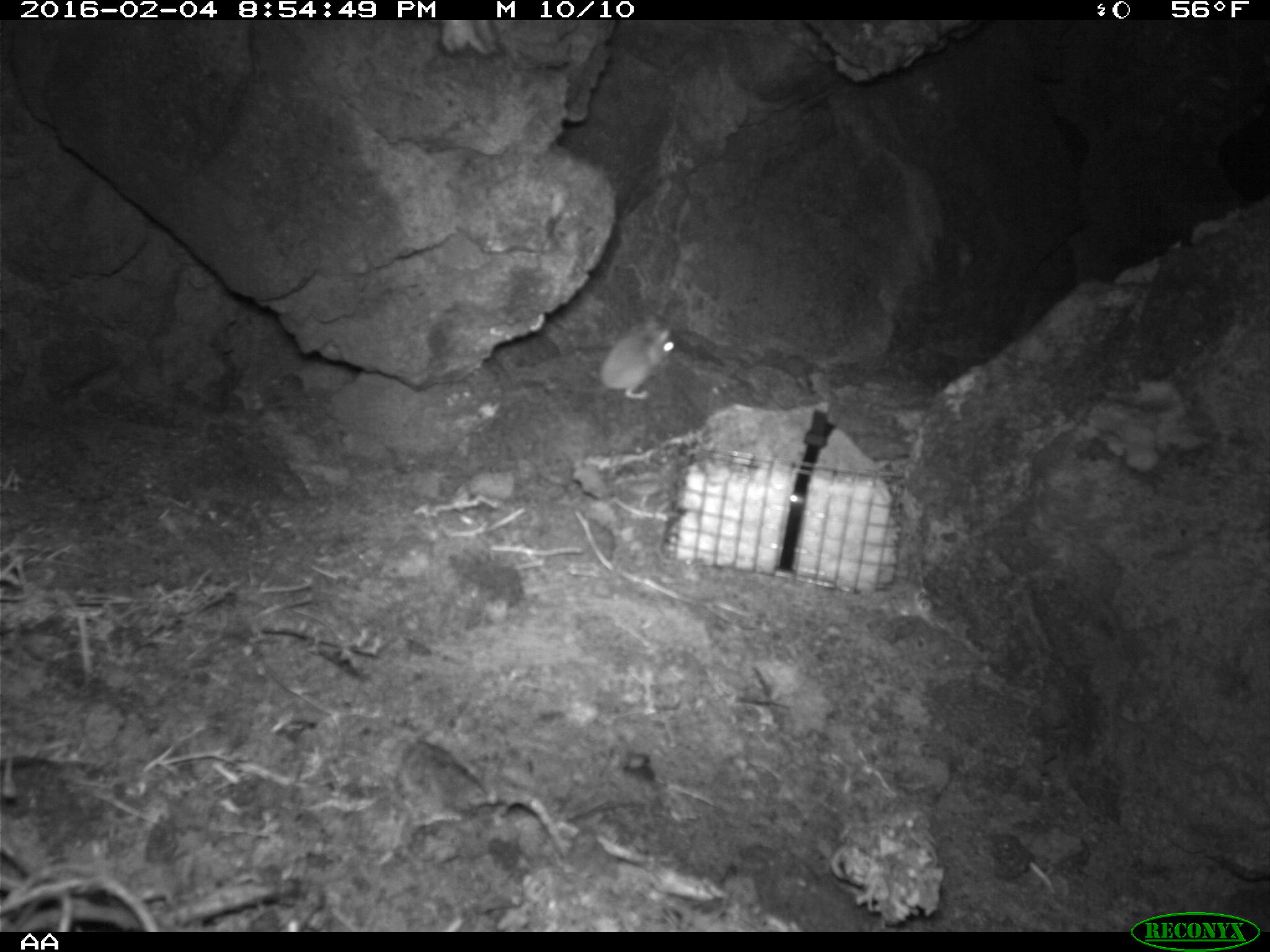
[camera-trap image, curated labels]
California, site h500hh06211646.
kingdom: Animalia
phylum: Chordata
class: Mammalia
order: Rodentia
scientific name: Rodentia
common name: rodent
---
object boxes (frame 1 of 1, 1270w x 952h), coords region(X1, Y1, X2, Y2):
rodent: region(600, 314, 673, 399)